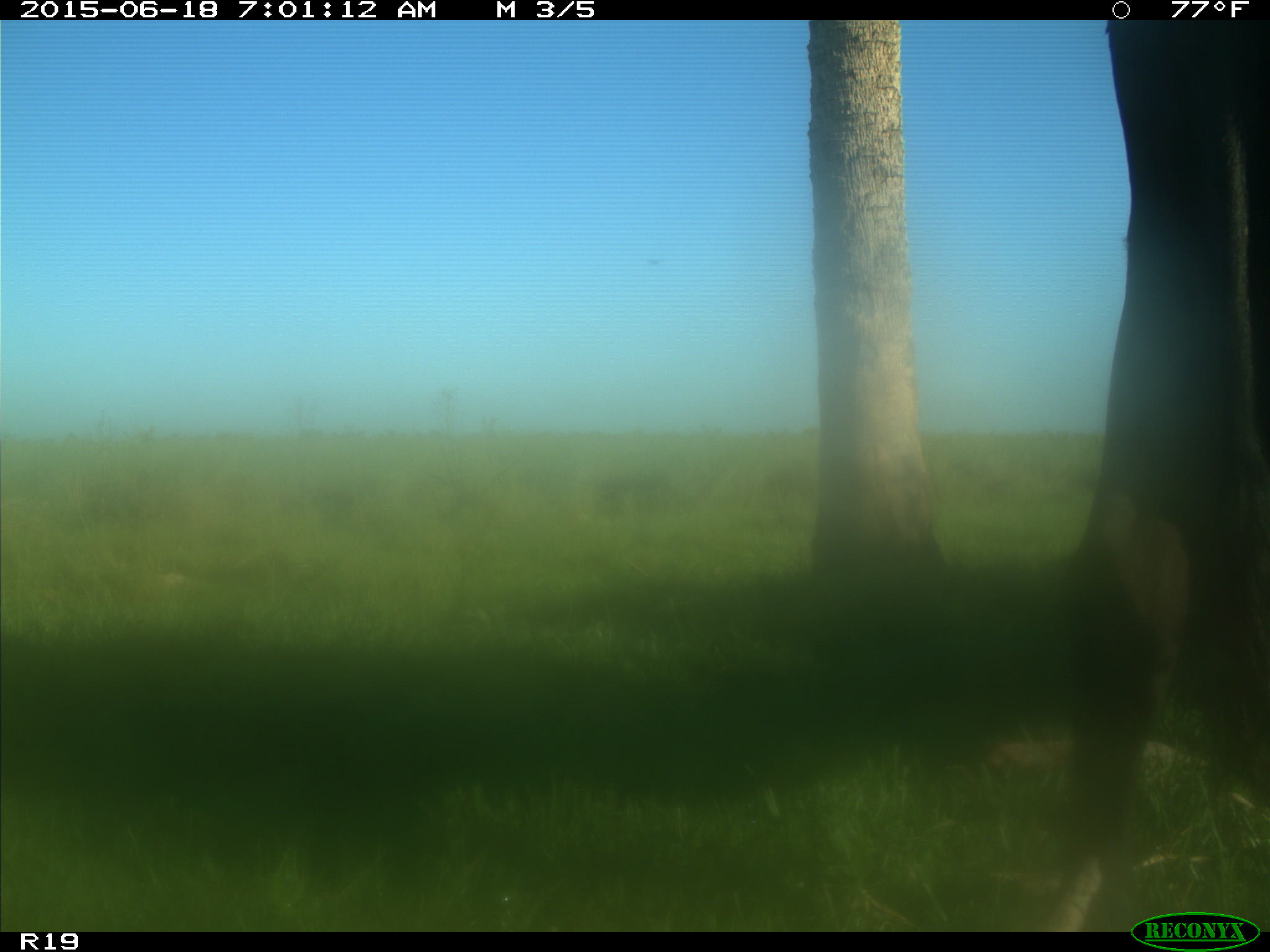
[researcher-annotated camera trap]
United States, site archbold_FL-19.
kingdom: Animalia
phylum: Chordata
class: Mammalia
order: Artiodactyla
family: Bovidae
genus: Bos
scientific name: Bos taurus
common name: domestic cow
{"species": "Bos taurus (domestic cow)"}